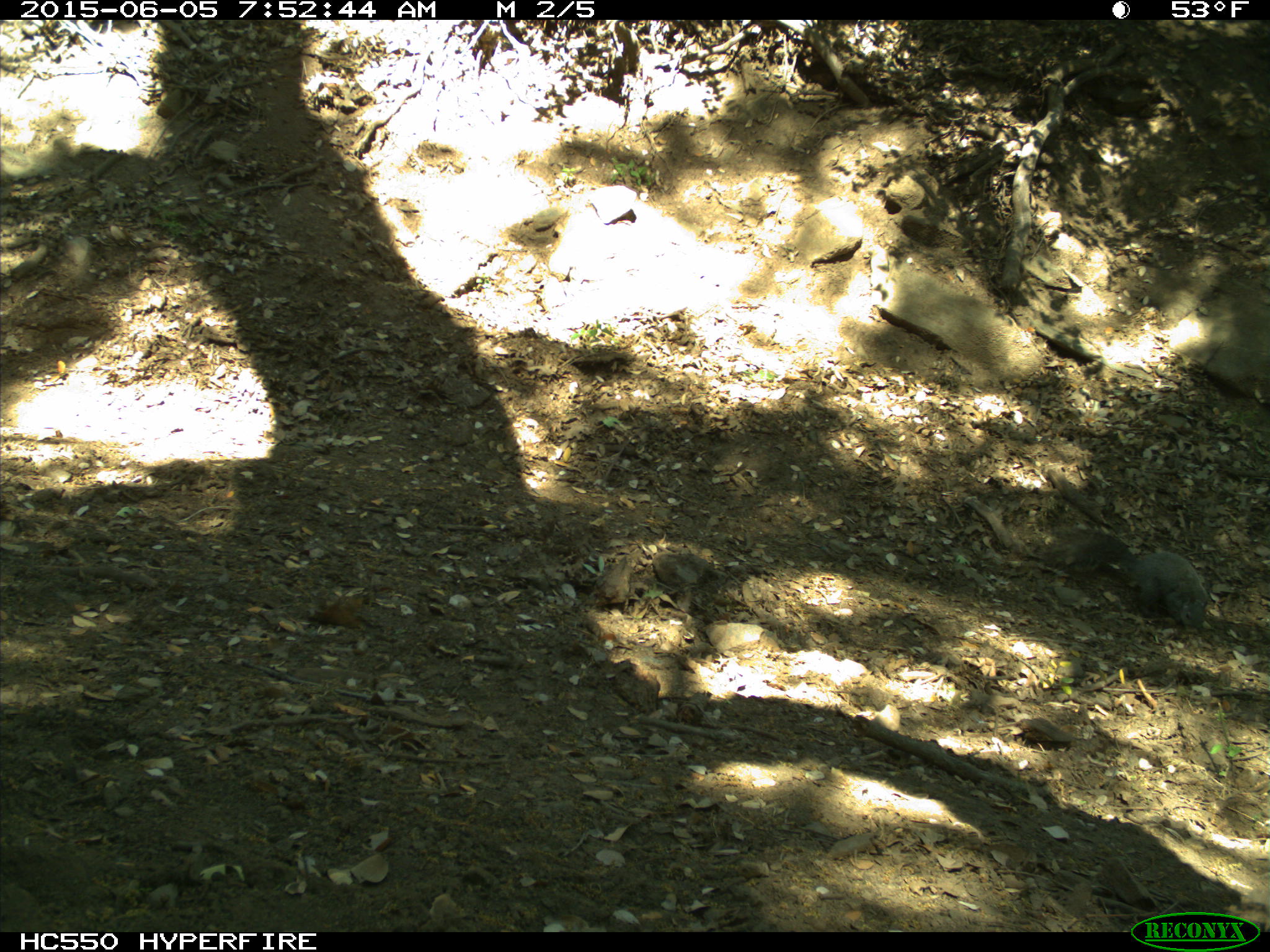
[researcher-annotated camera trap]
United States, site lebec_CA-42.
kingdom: Animalia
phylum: Chordata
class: Mammalia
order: Rodentia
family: Sciuridae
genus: Sciurus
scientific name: Sciurus carolinensis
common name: eastern gray squirrel